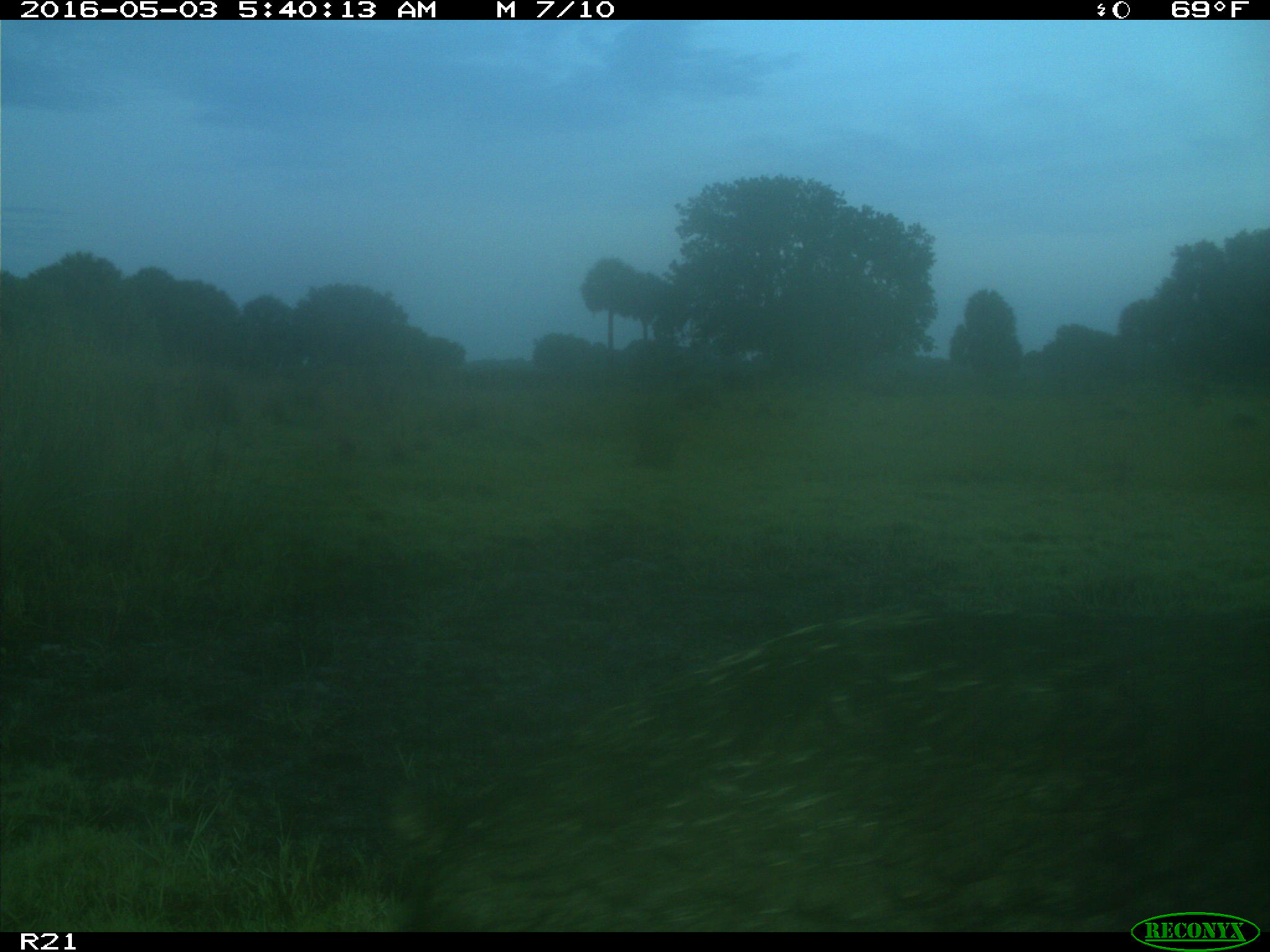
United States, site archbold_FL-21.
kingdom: Animalia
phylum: Chordata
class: Mammalia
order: Artiodactyla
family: Suidae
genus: Sus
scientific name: Sus scrofa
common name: wild boar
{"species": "Sus scrofa (wild boar)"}